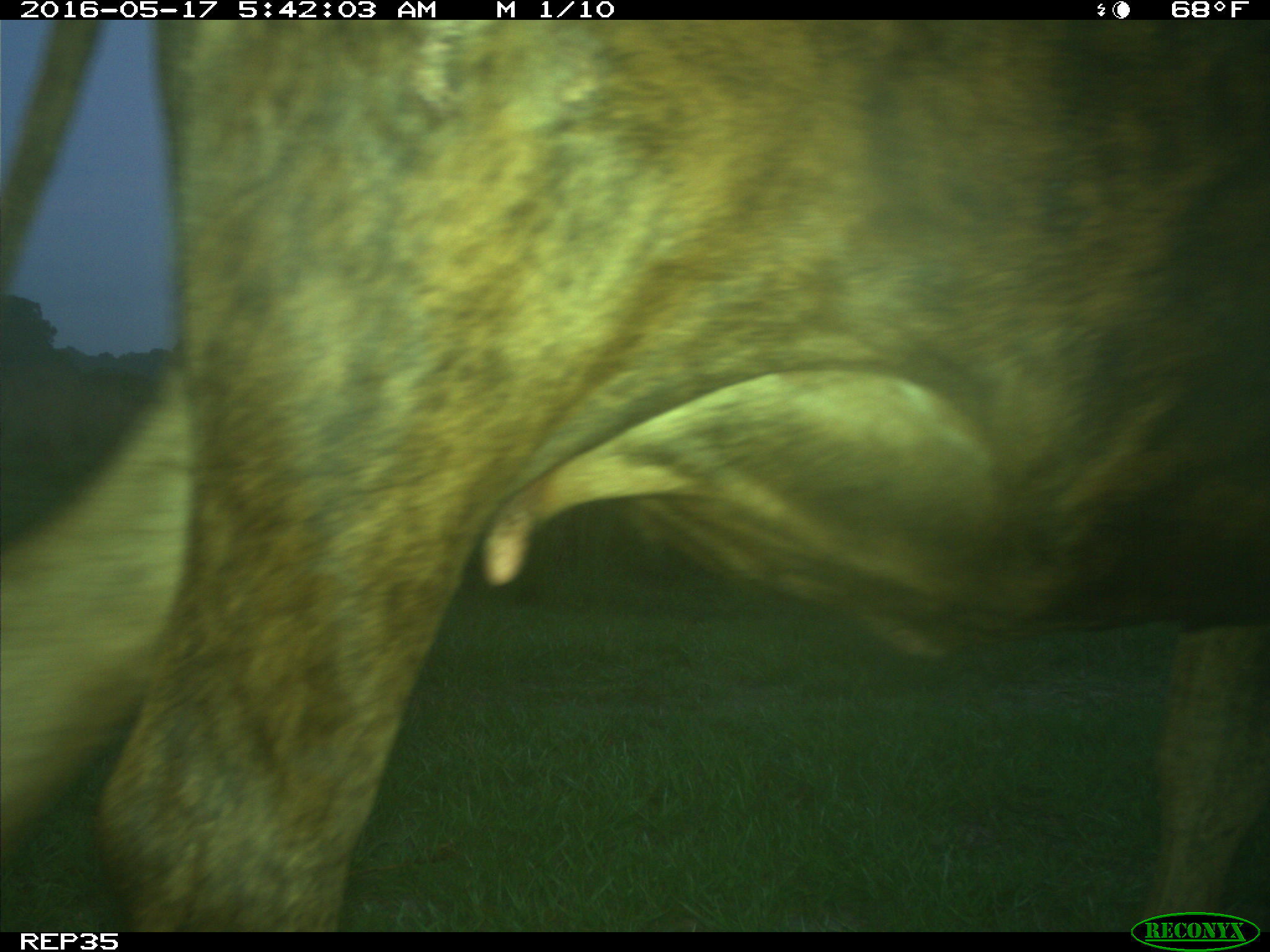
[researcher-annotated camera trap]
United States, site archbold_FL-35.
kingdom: Animalia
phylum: Chordata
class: Mammalia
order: Artiodactyla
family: Bovidae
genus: Bos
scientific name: Bos taurus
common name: domestic cow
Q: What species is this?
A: Bos taurus (domestic cow).